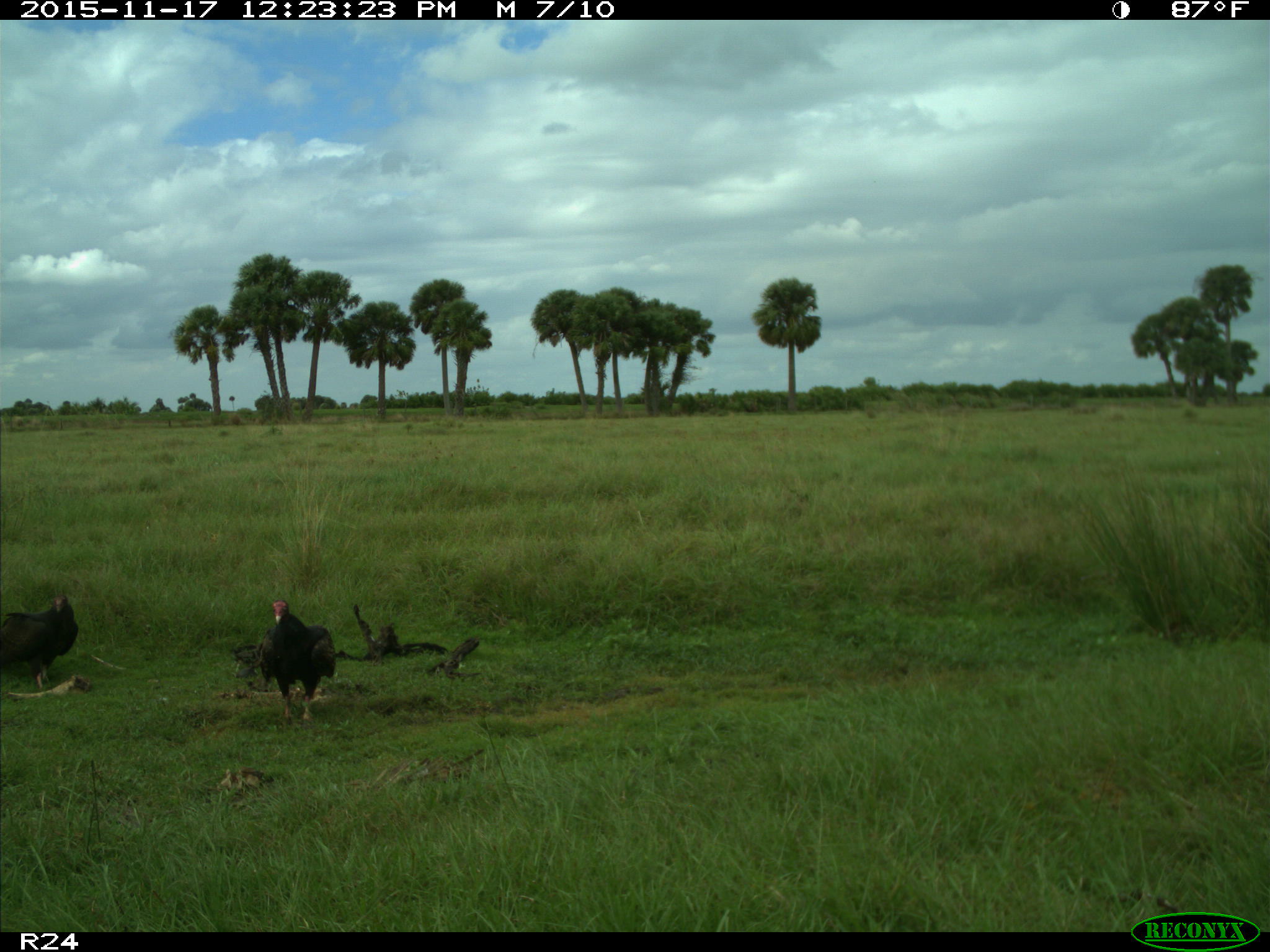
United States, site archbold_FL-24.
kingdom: Animalia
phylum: Chordata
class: Aves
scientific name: Aves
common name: birds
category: unidentified bird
Unidentified bird (birds) (Aves).